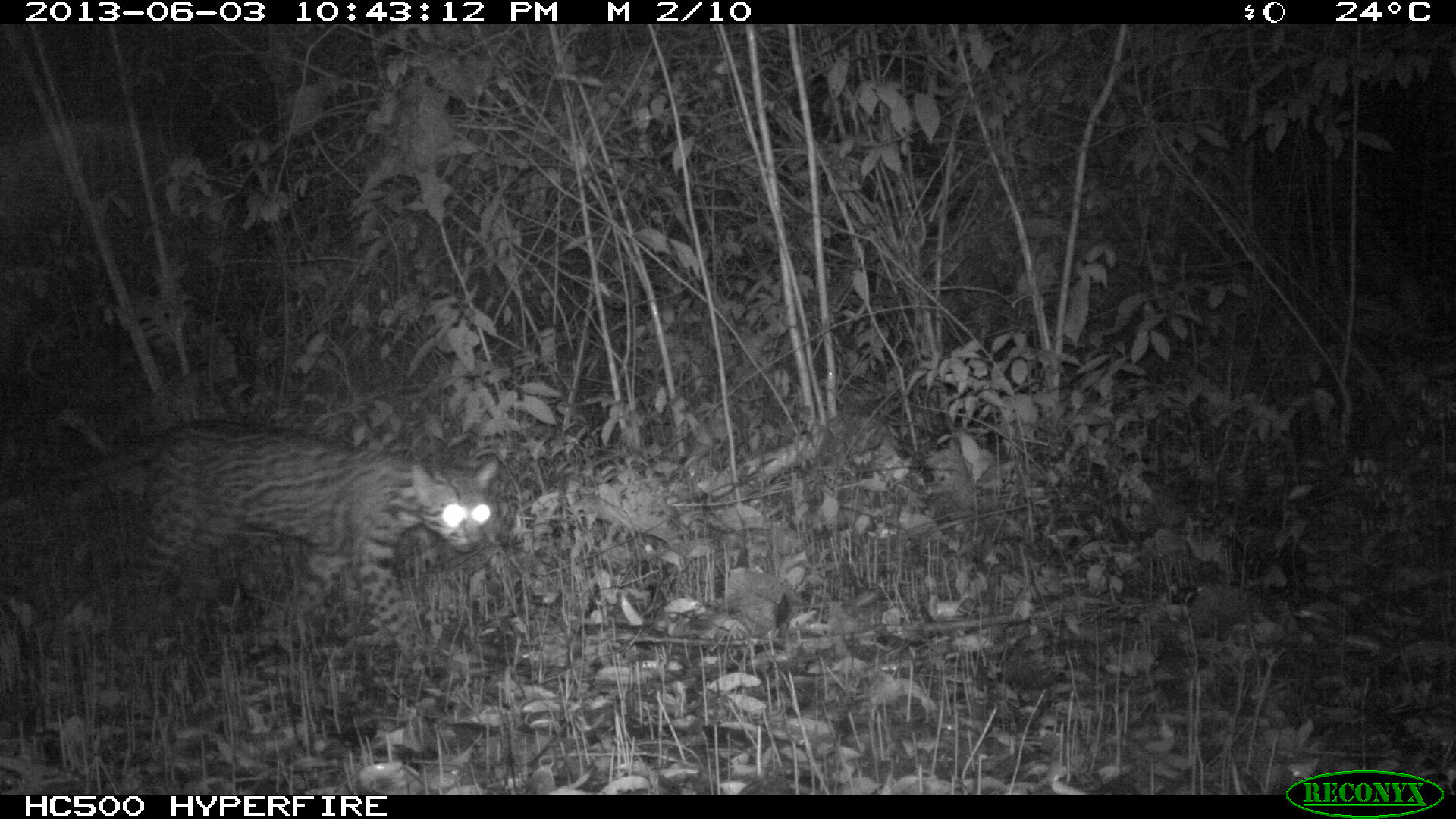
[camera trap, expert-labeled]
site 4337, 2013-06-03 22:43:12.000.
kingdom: Animalia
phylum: Chordata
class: Mammalia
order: Carnivora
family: Felidae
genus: Leopardus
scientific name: Leopardus pardalis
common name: ocelot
Leopardus pardalis (ocelot), count 1, sex male.